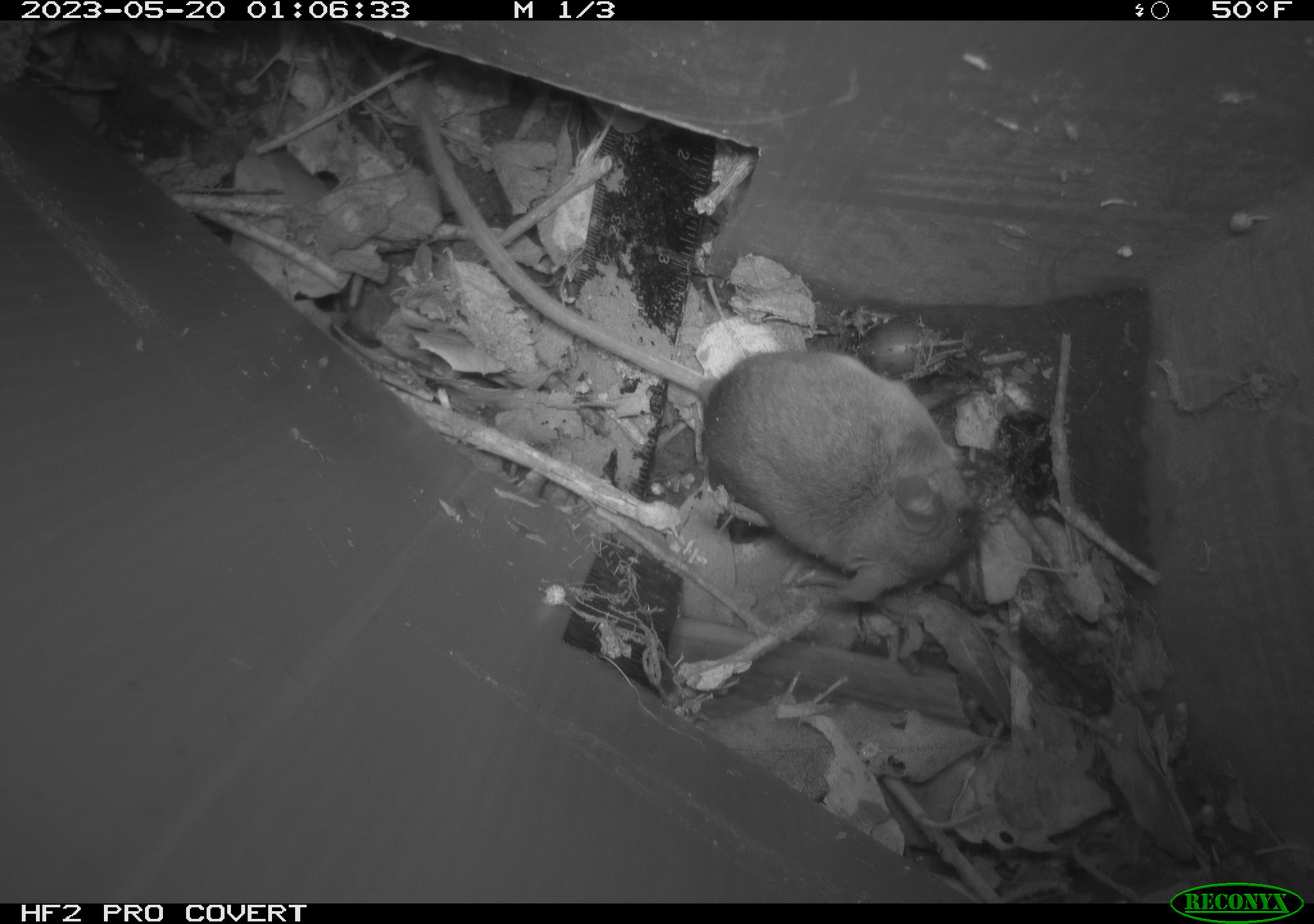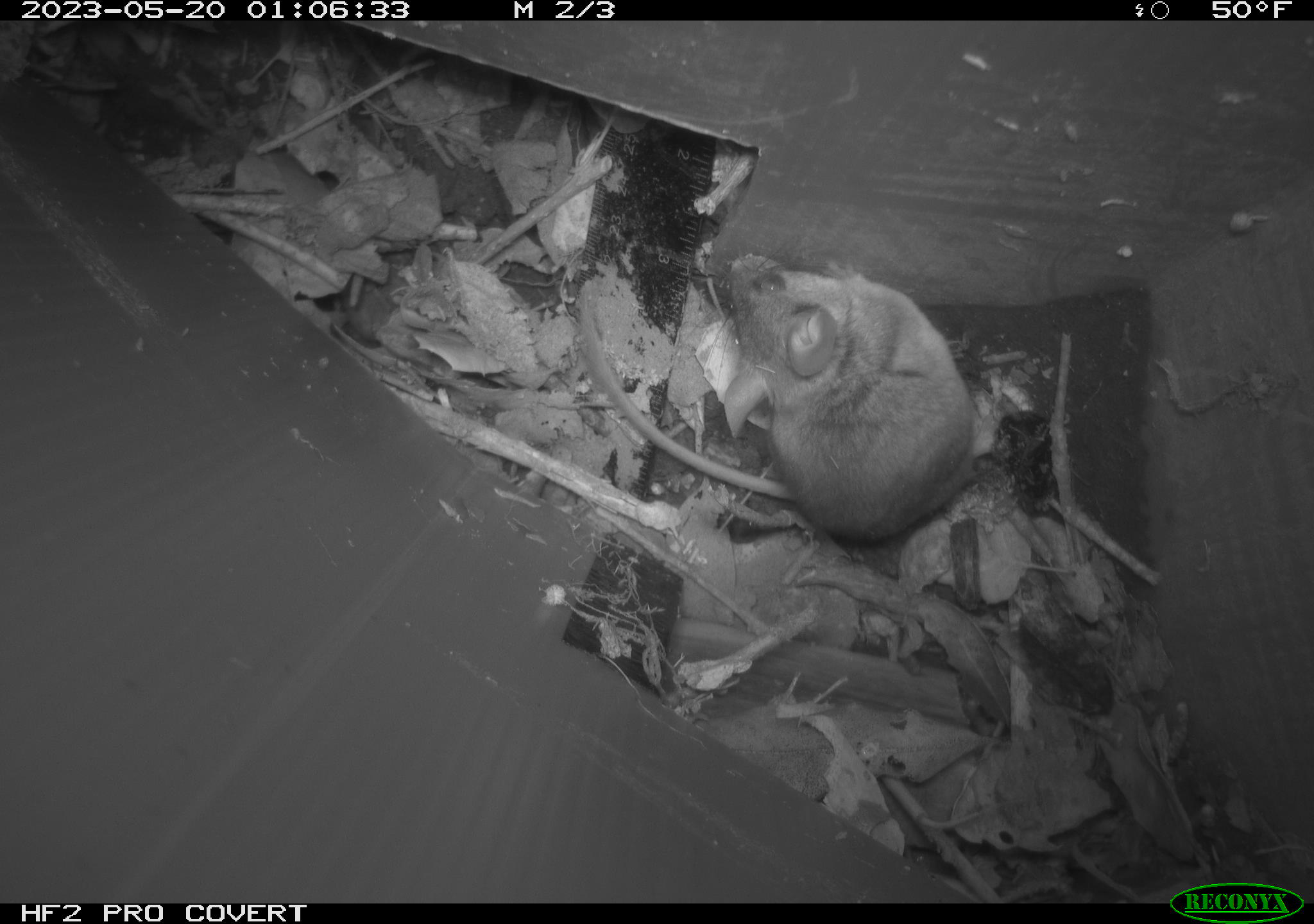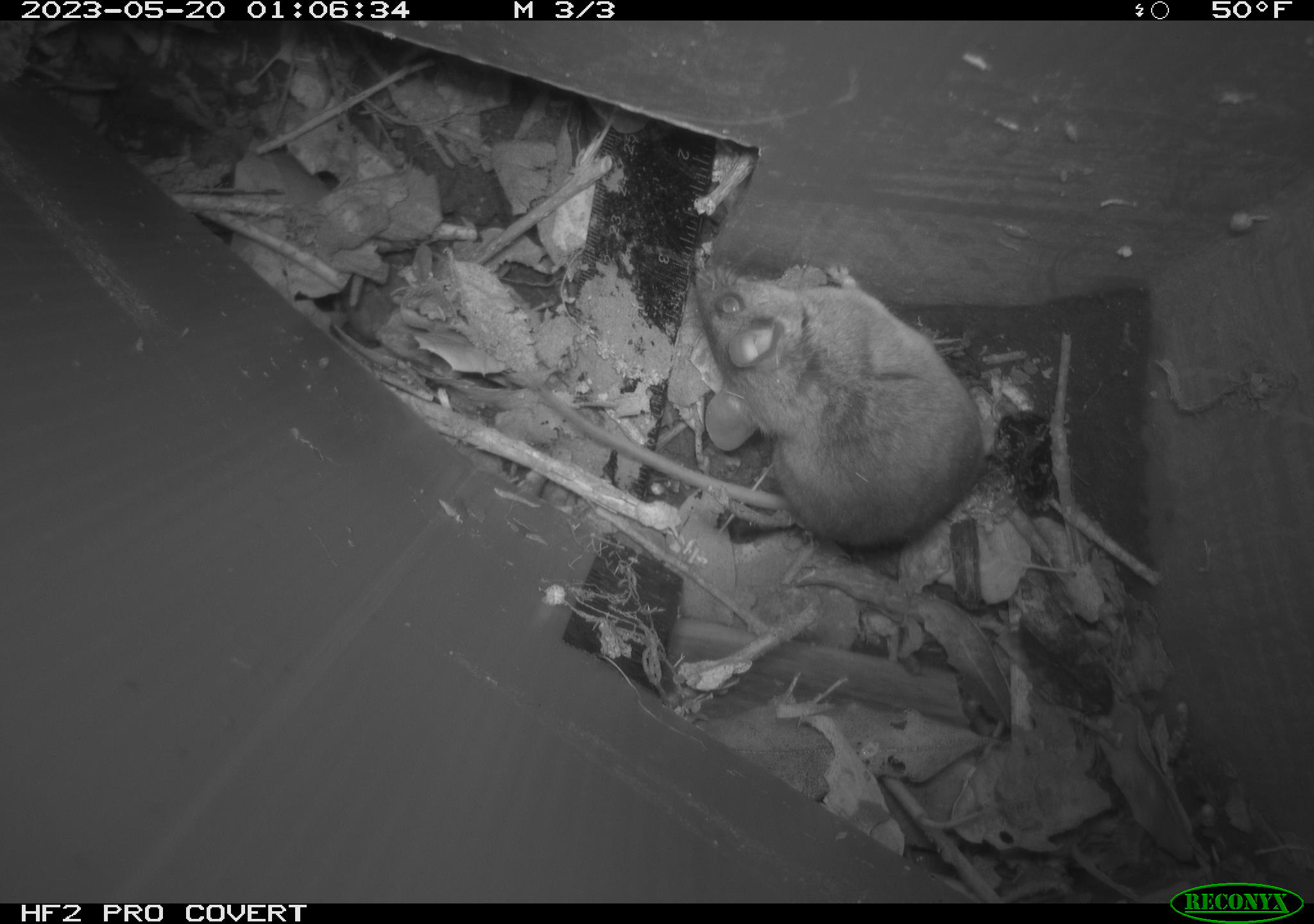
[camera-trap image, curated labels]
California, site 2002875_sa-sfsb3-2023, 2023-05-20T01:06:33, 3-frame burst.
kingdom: Animalia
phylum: Chordata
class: Mammalia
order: Rodentia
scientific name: Rodentia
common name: mouse species